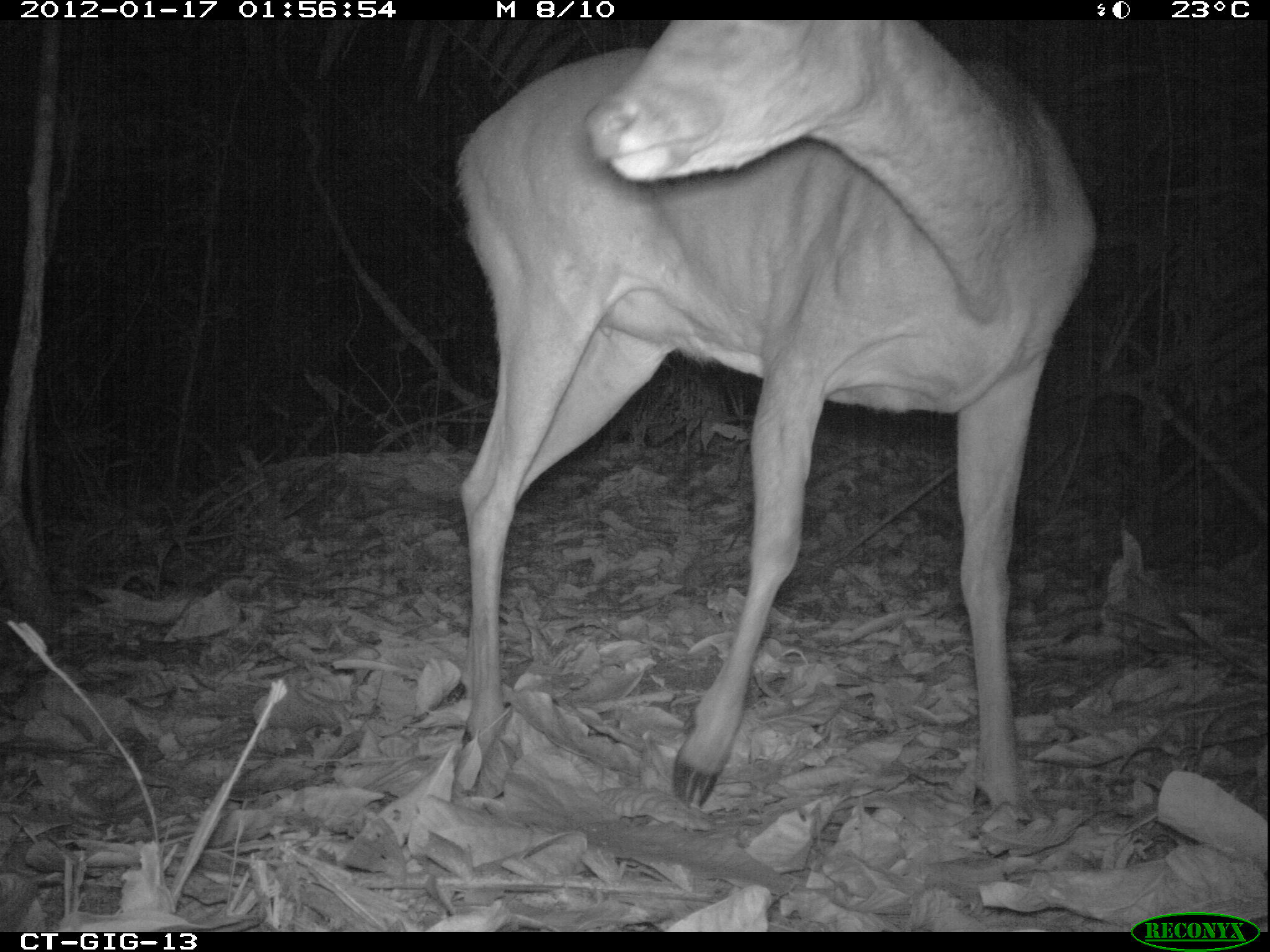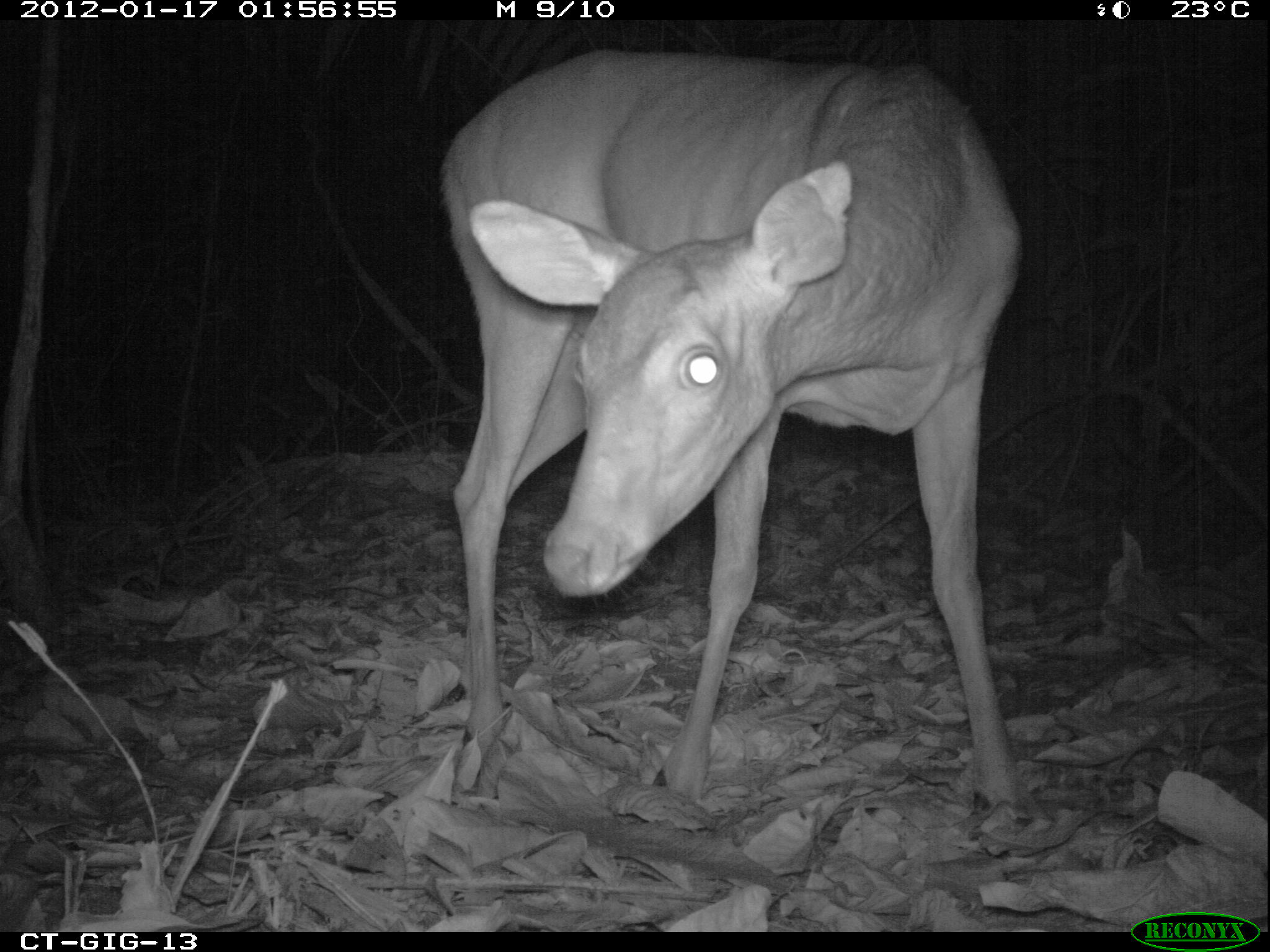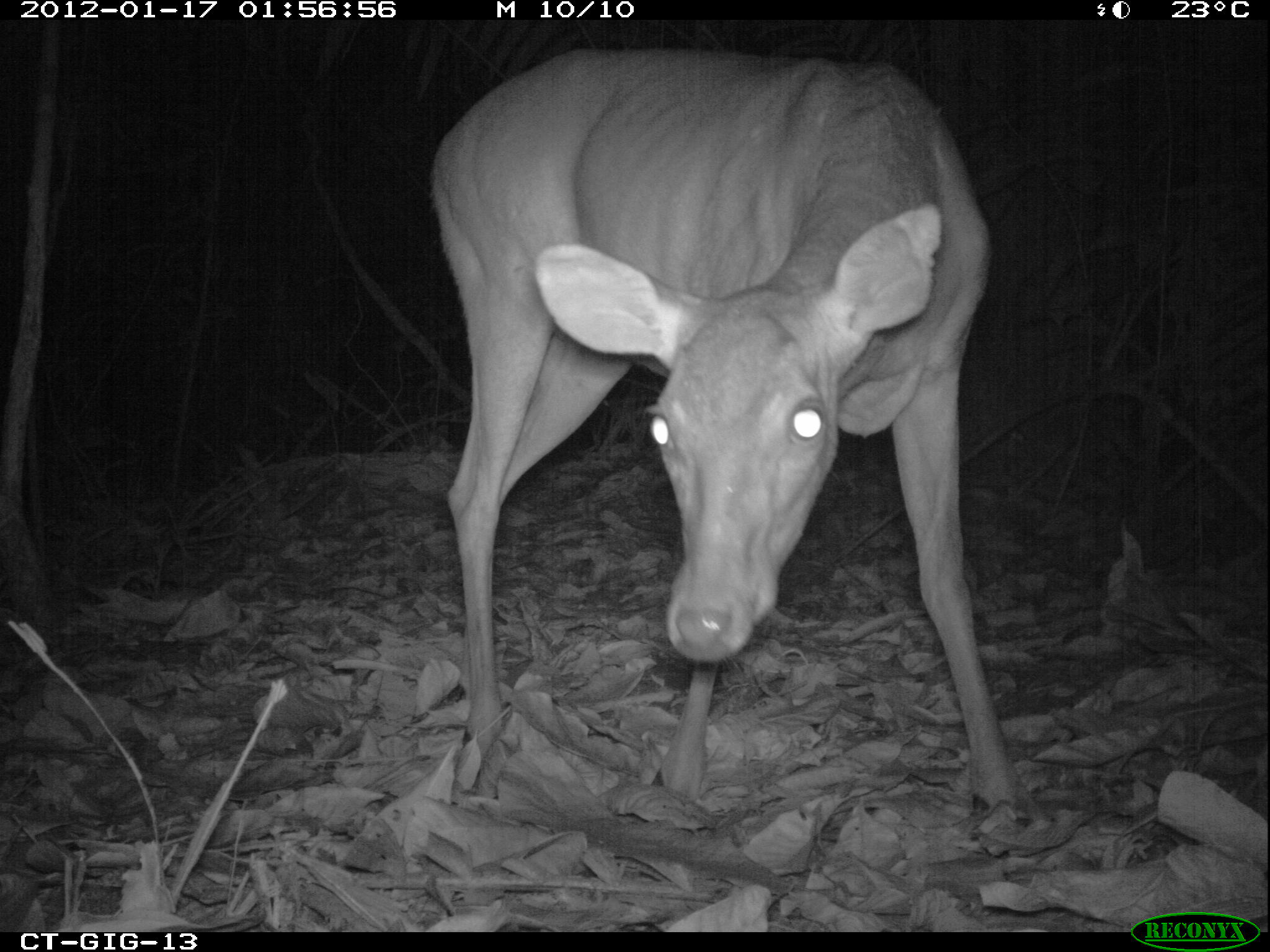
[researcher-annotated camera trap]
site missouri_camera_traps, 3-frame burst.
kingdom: Animalia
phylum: Chordata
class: Mammalia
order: Artiodactyla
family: Cervidae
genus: Odocoileus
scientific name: Odocoileus virginianus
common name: white-tailed deer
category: white tailed deer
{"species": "white tailed deer (white-tailed deer) (Odocoileus virginianus)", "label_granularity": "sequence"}